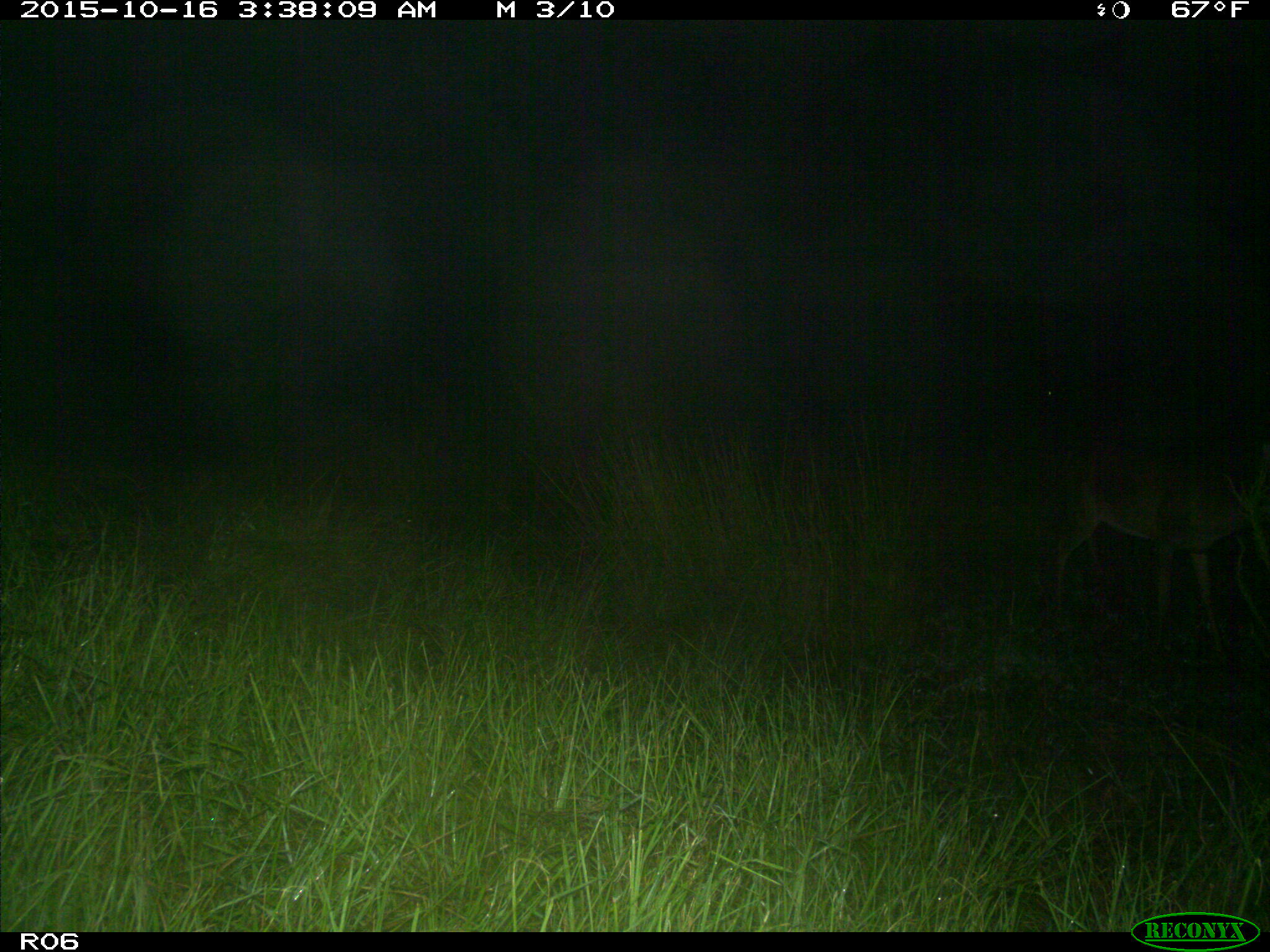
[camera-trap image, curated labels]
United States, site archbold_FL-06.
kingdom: Animalia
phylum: Chordata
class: Mammalia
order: Artiodactyla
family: Cervidae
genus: Odocoileus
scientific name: Odocoileus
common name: deer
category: unidentified deer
Unidentified deer (deer) (Odocoileus).